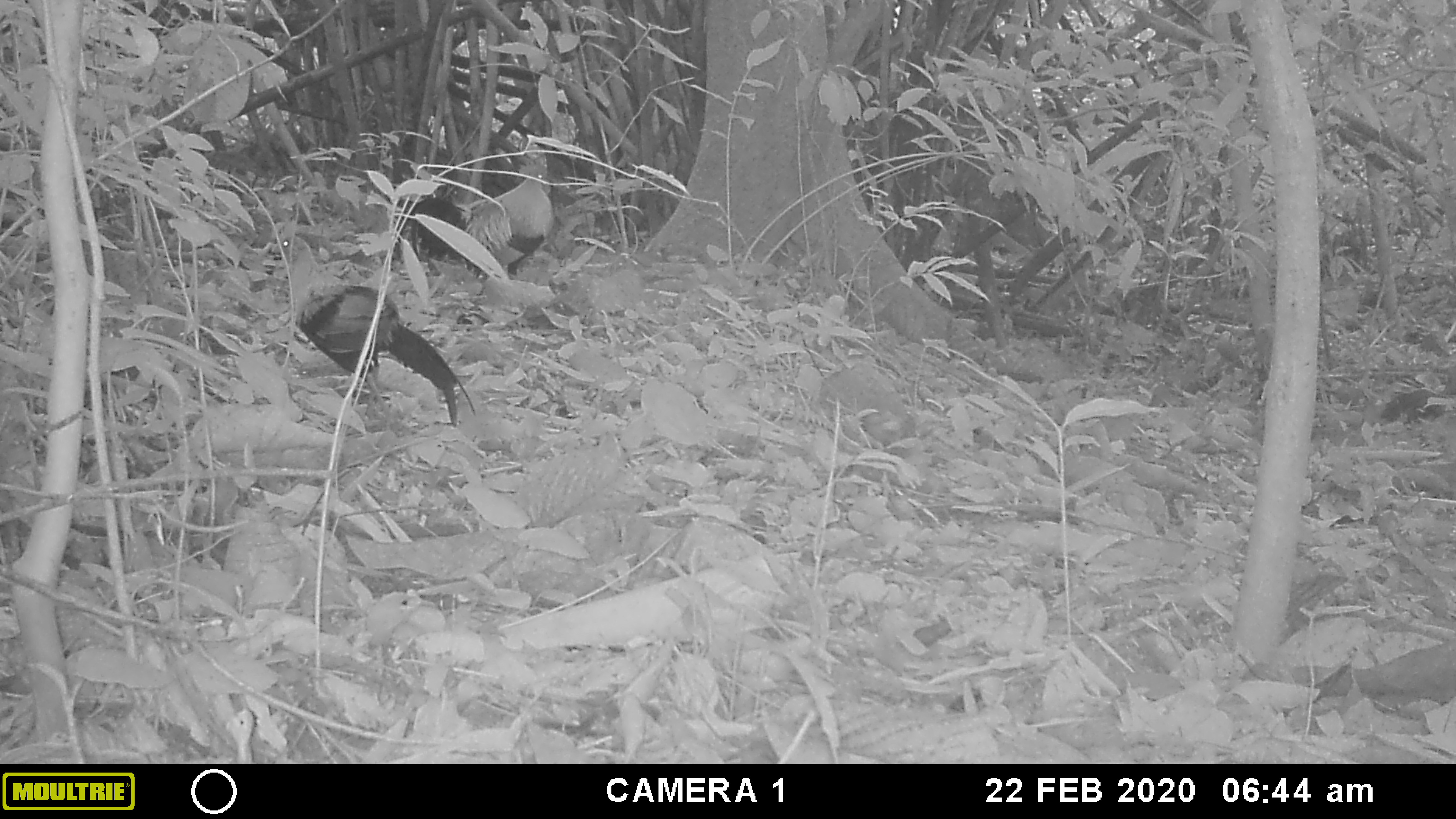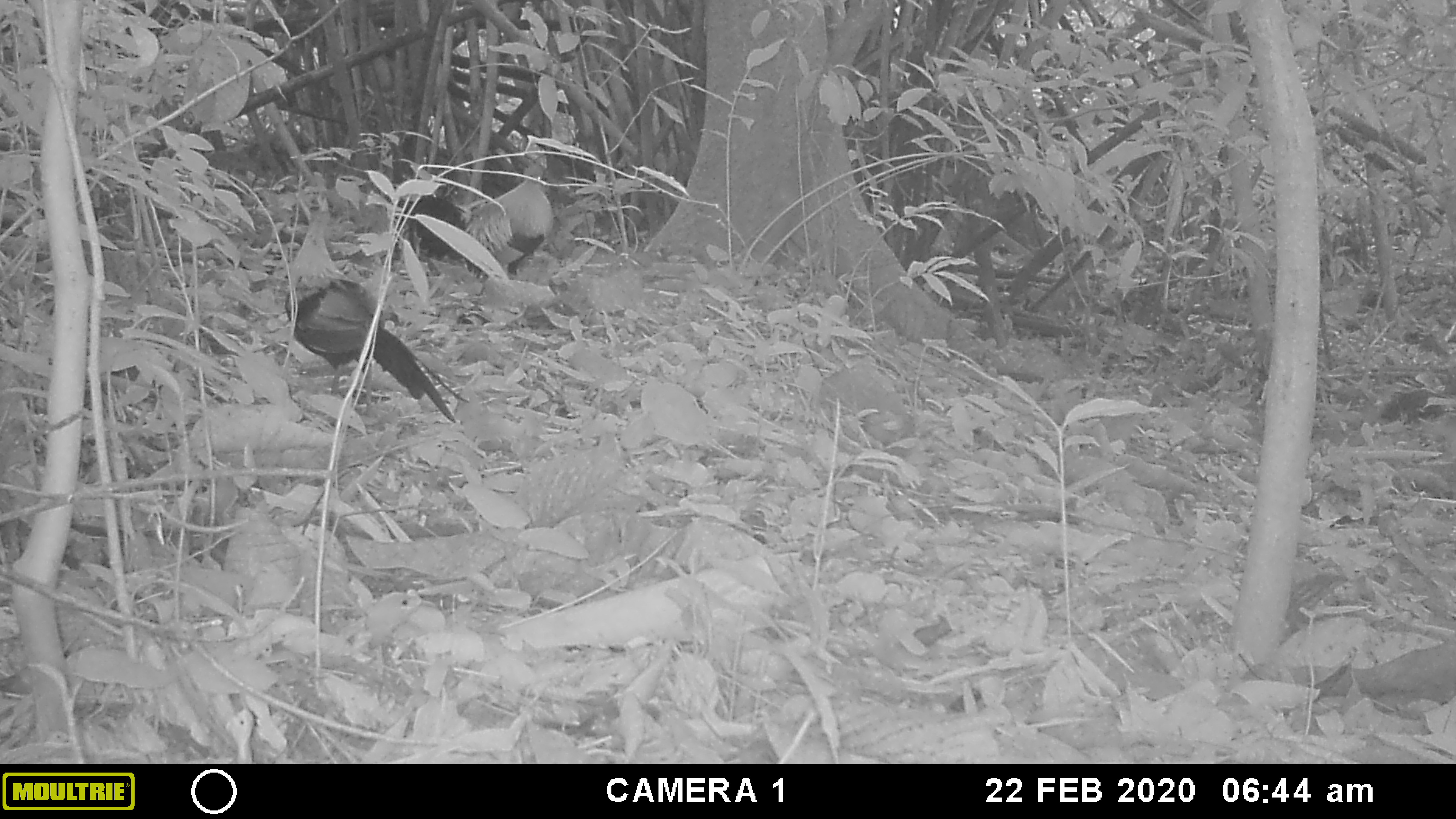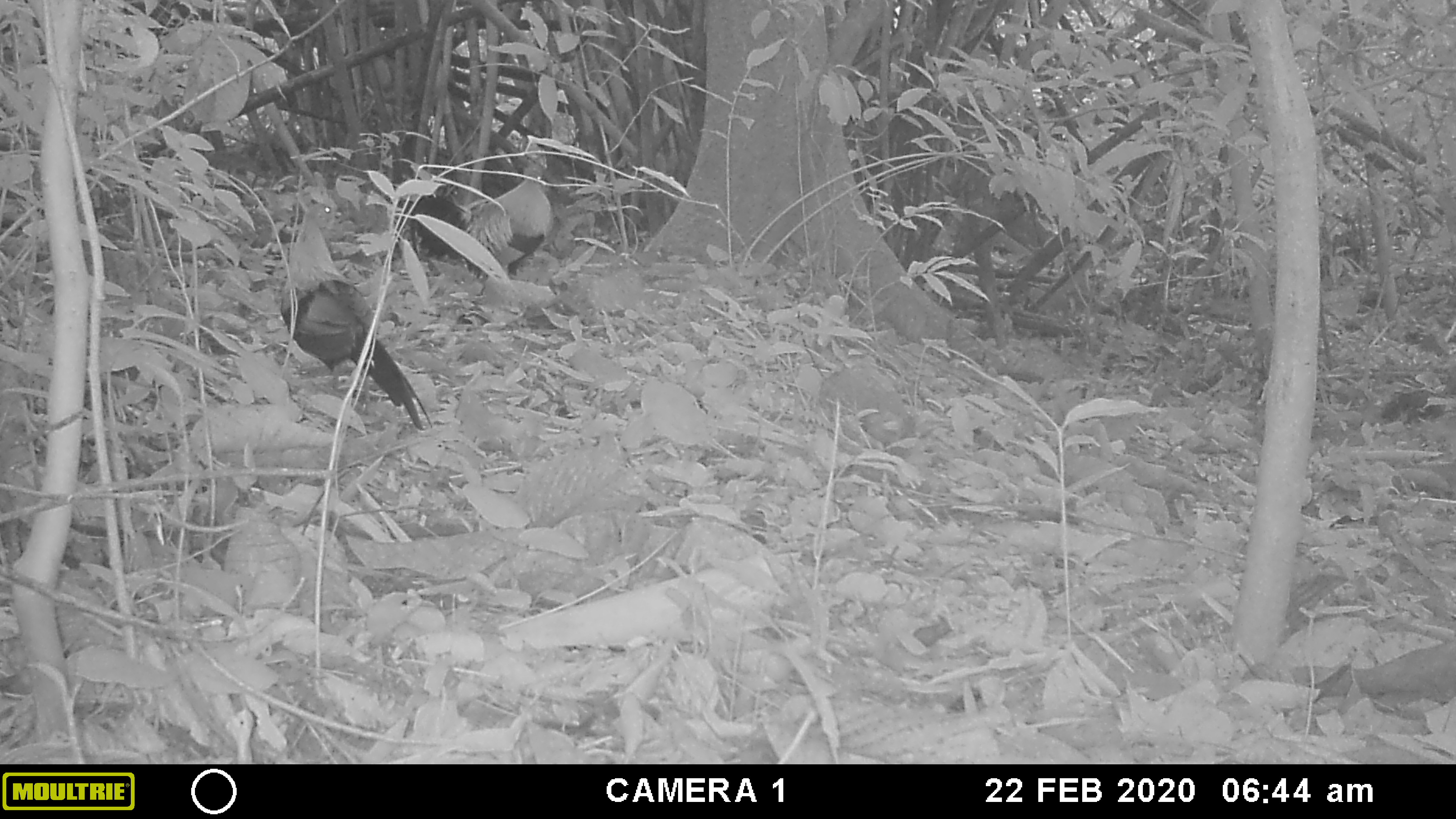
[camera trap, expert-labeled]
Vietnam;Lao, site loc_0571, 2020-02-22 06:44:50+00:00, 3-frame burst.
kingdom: Animalia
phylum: Chordata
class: Aves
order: Galliformes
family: Phasianidae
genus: Gallus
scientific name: Gallus gallus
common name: red junglefowl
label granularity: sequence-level